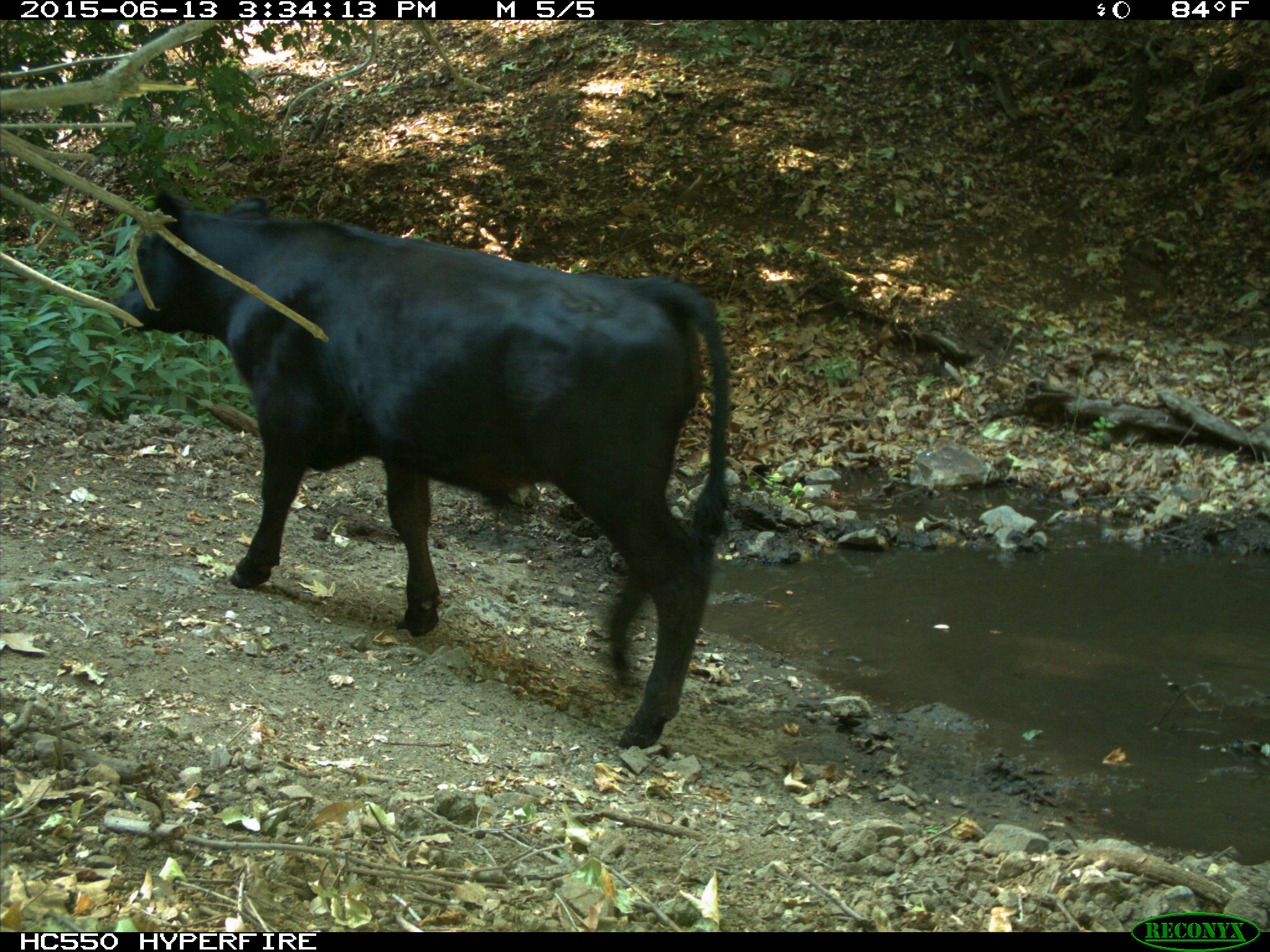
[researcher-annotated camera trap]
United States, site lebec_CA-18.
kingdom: Animalia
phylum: Chordata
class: Mammalia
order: Artiodactyla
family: Bovidae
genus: Bos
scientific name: Bos taurus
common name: domestic cow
Bos taurus (domestic cow).